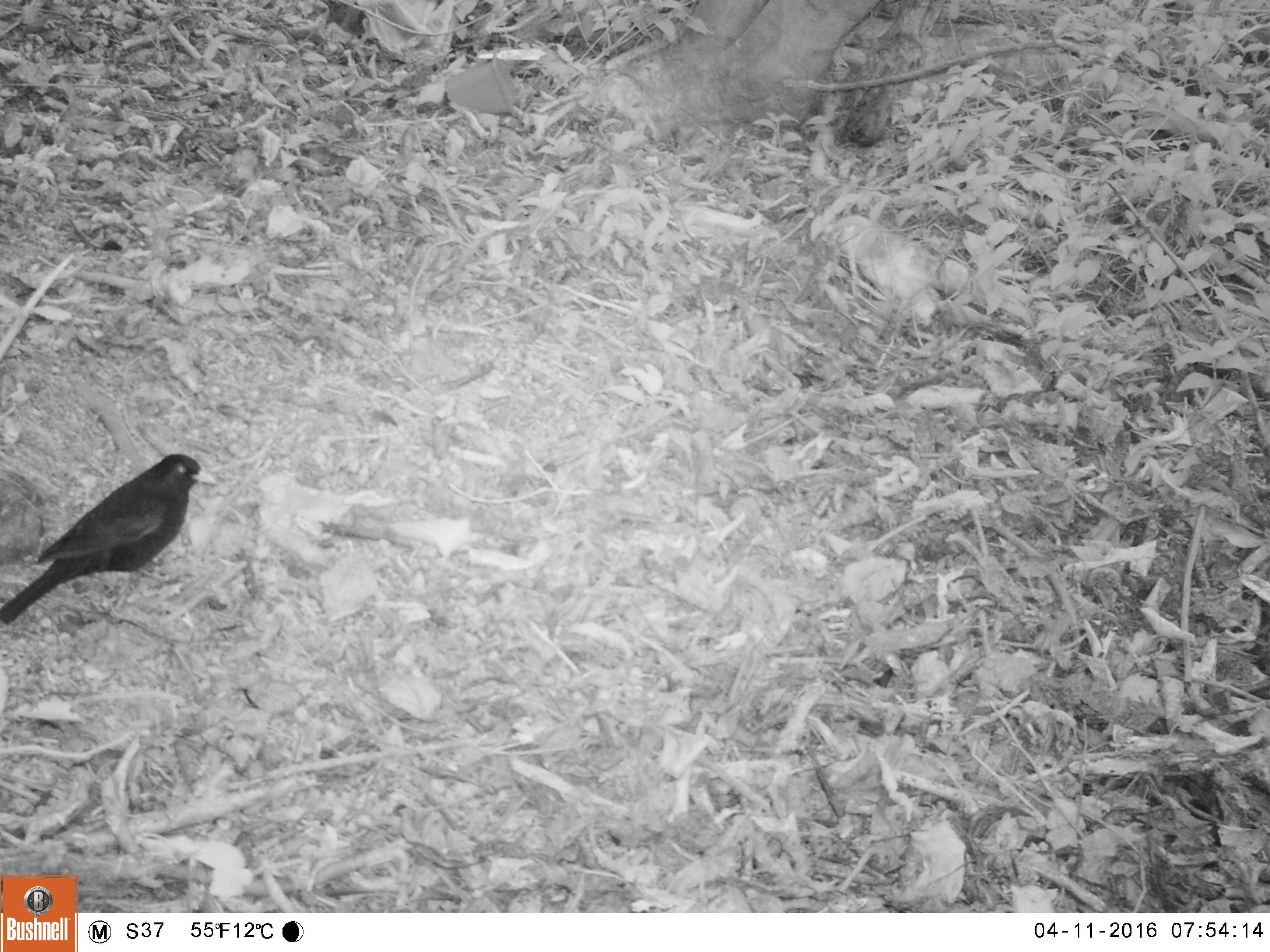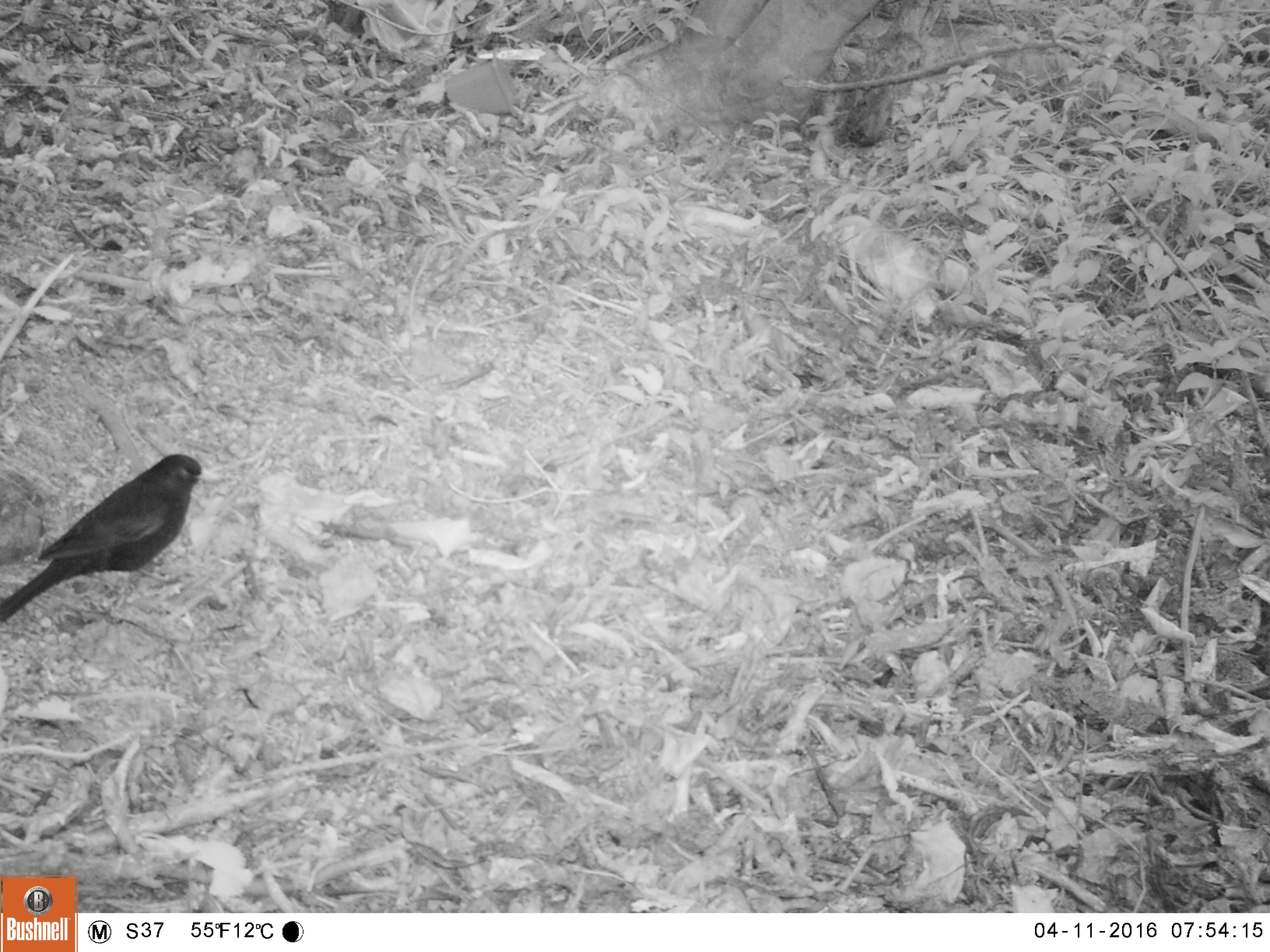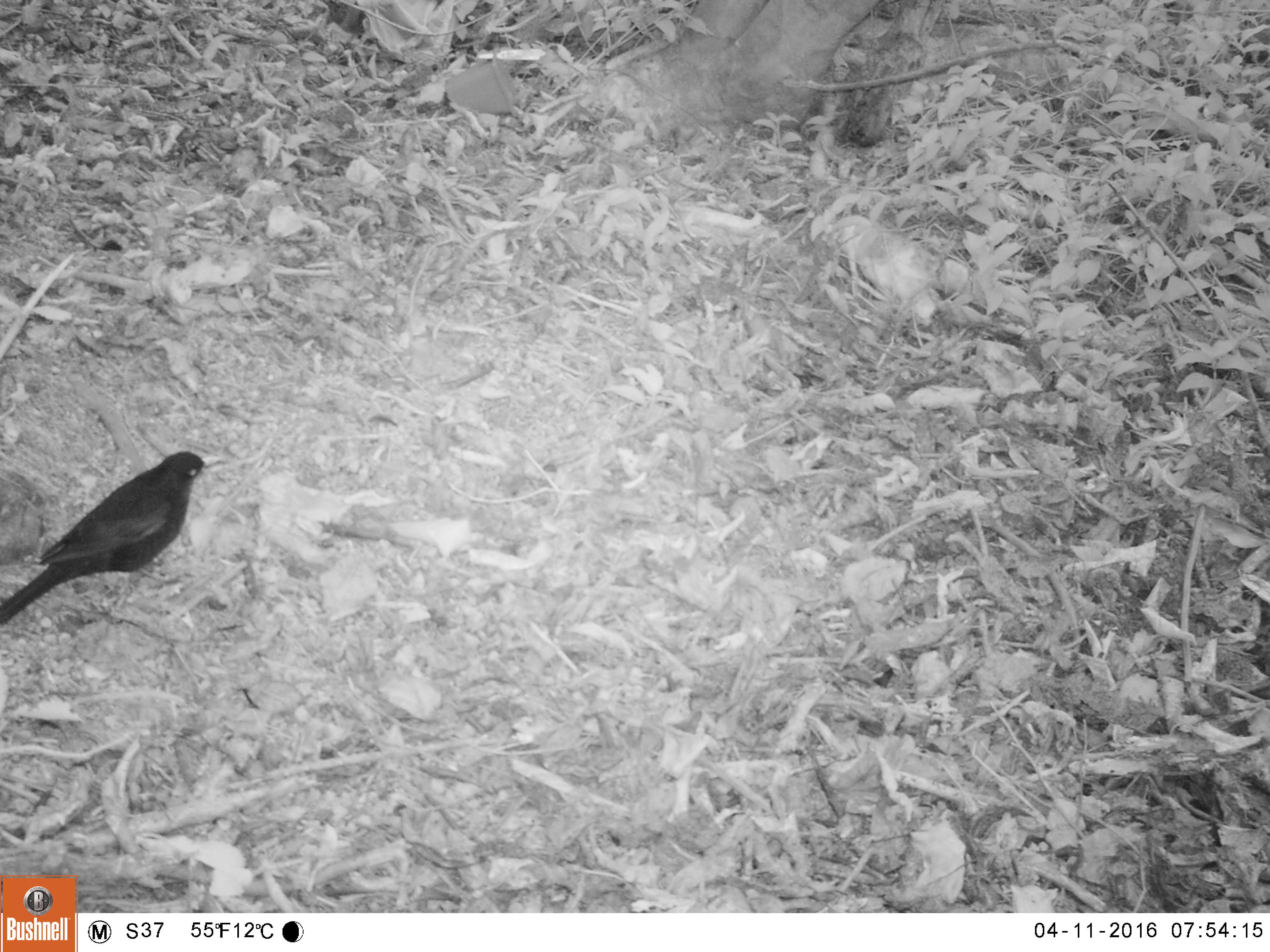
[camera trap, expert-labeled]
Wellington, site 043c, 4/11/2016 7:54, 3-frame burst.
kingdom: Animalia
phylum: Chordata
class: Aves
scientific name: Aves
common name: bird